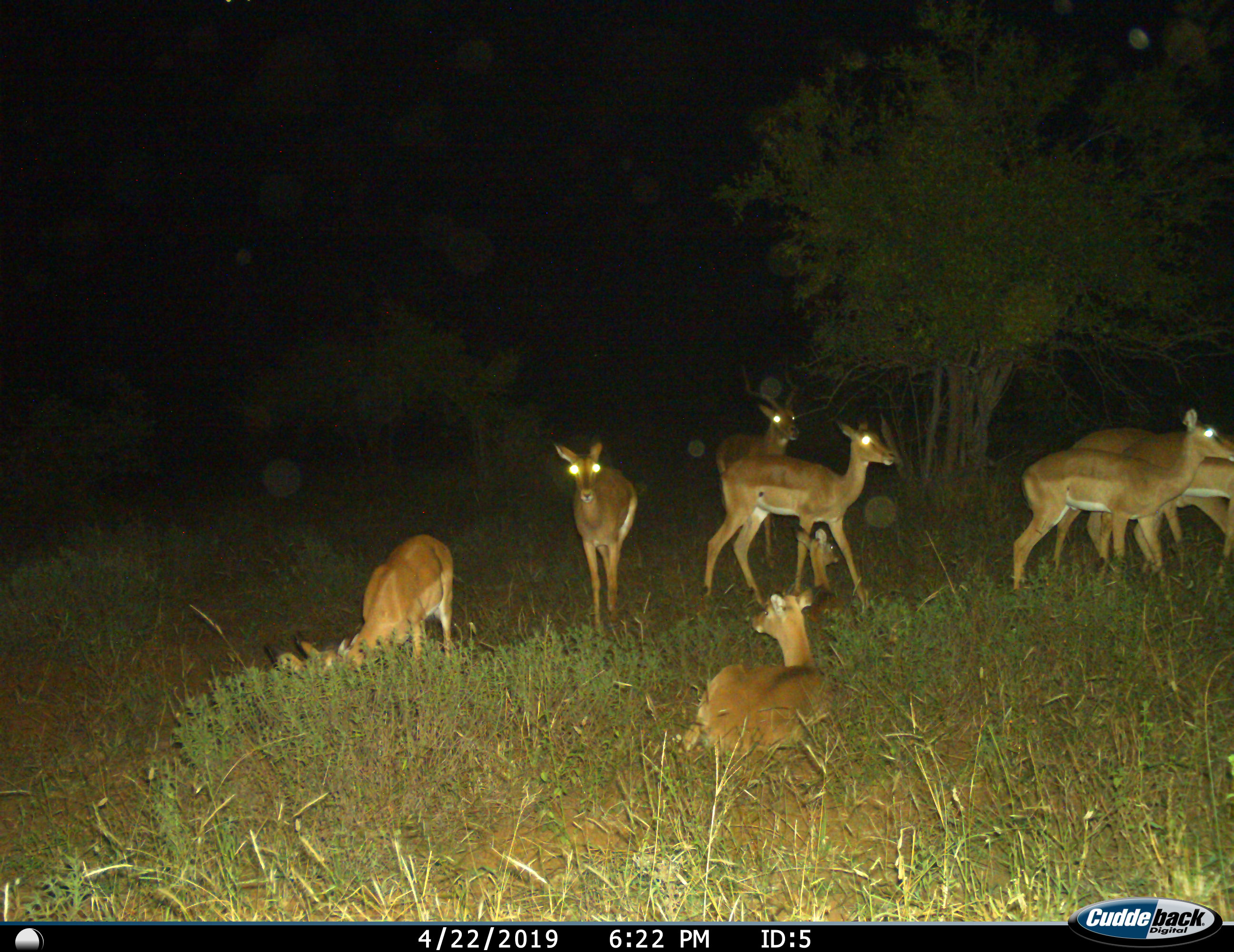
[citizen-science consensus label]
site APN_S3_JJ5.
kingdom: Animalia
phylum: Chordata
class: Mammalia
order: Artiodactyla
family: Bovidae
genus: Aepyceros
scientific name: Aepyceros melampus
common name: impala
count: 8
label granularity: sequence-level